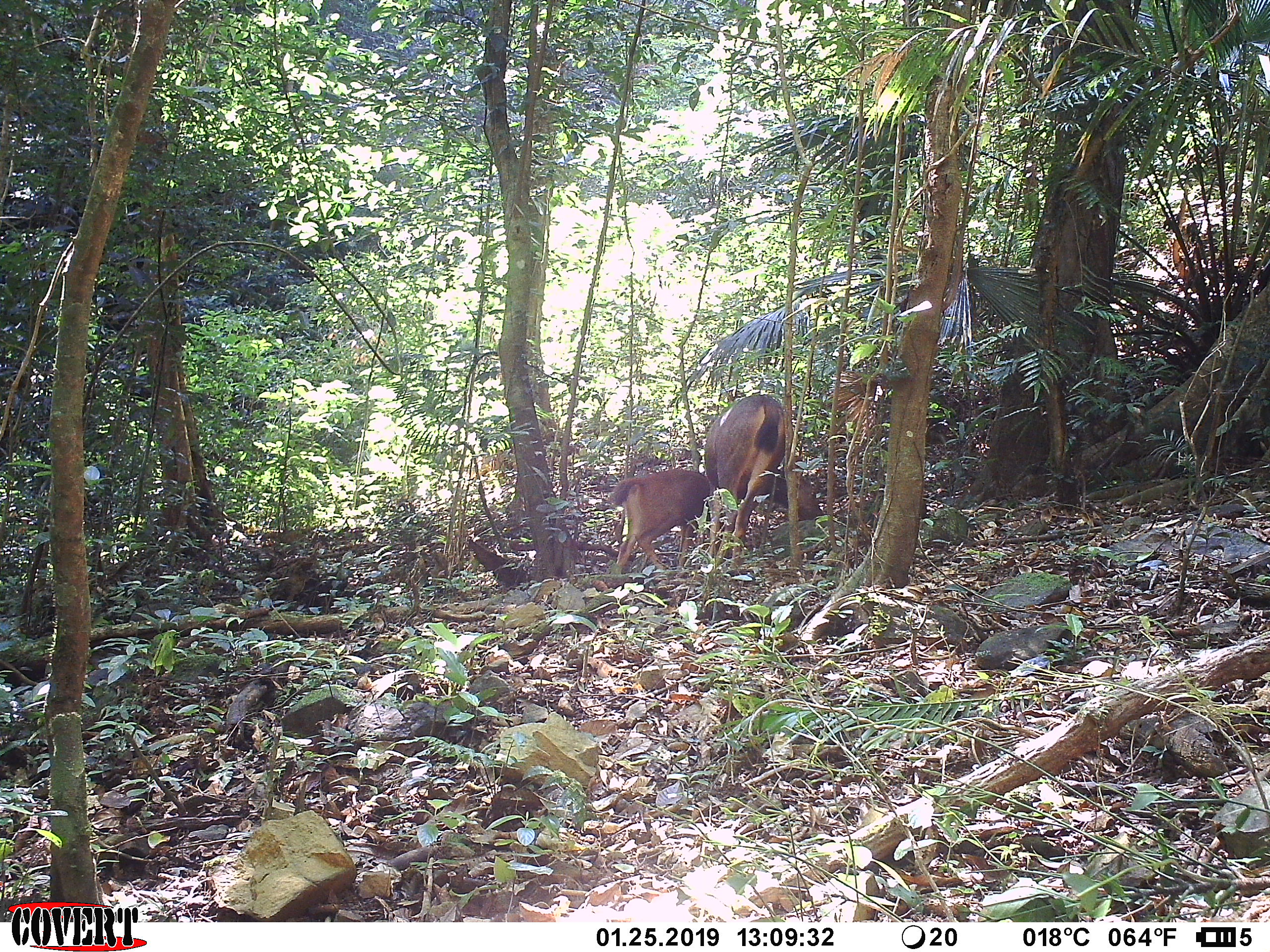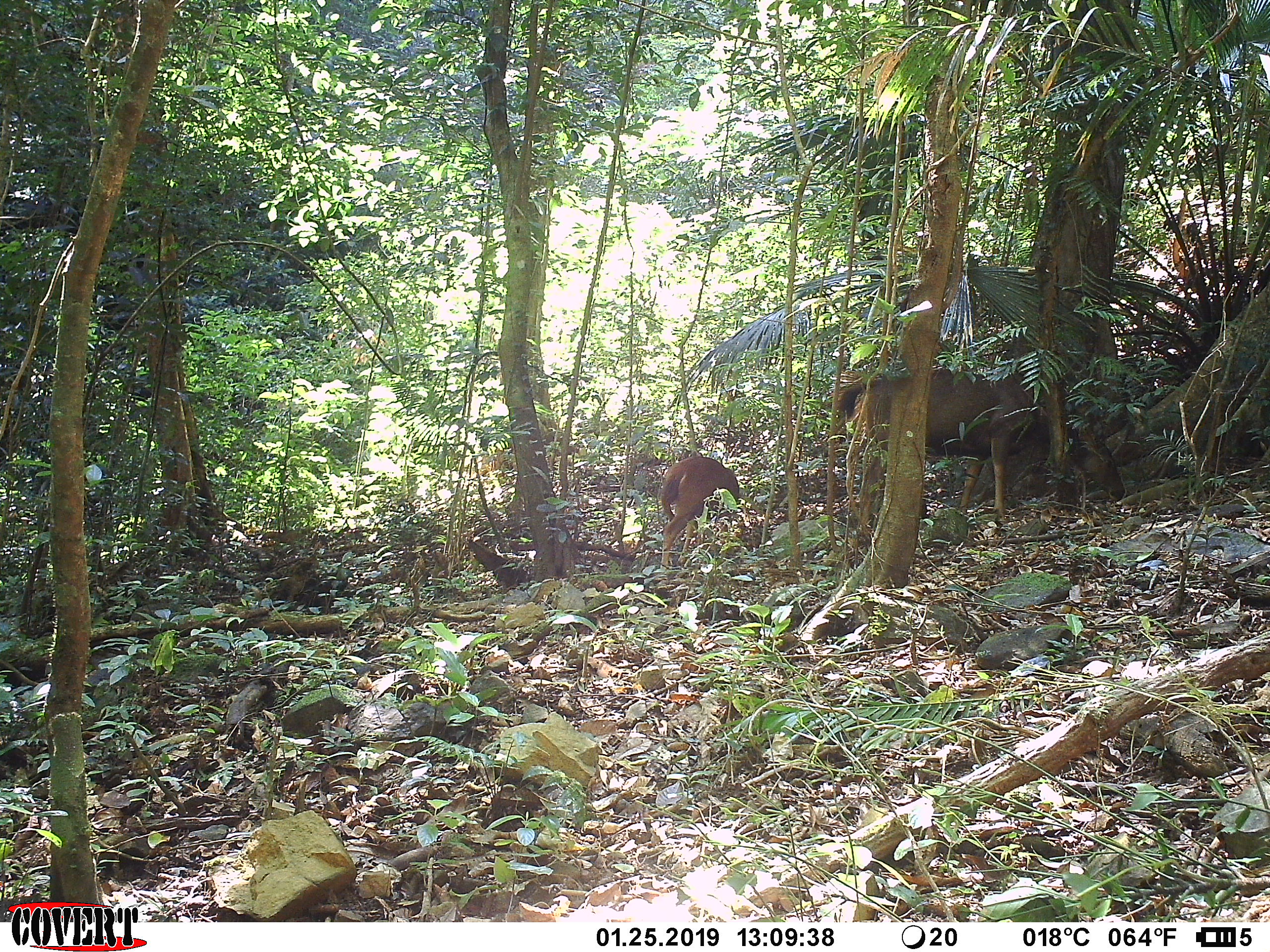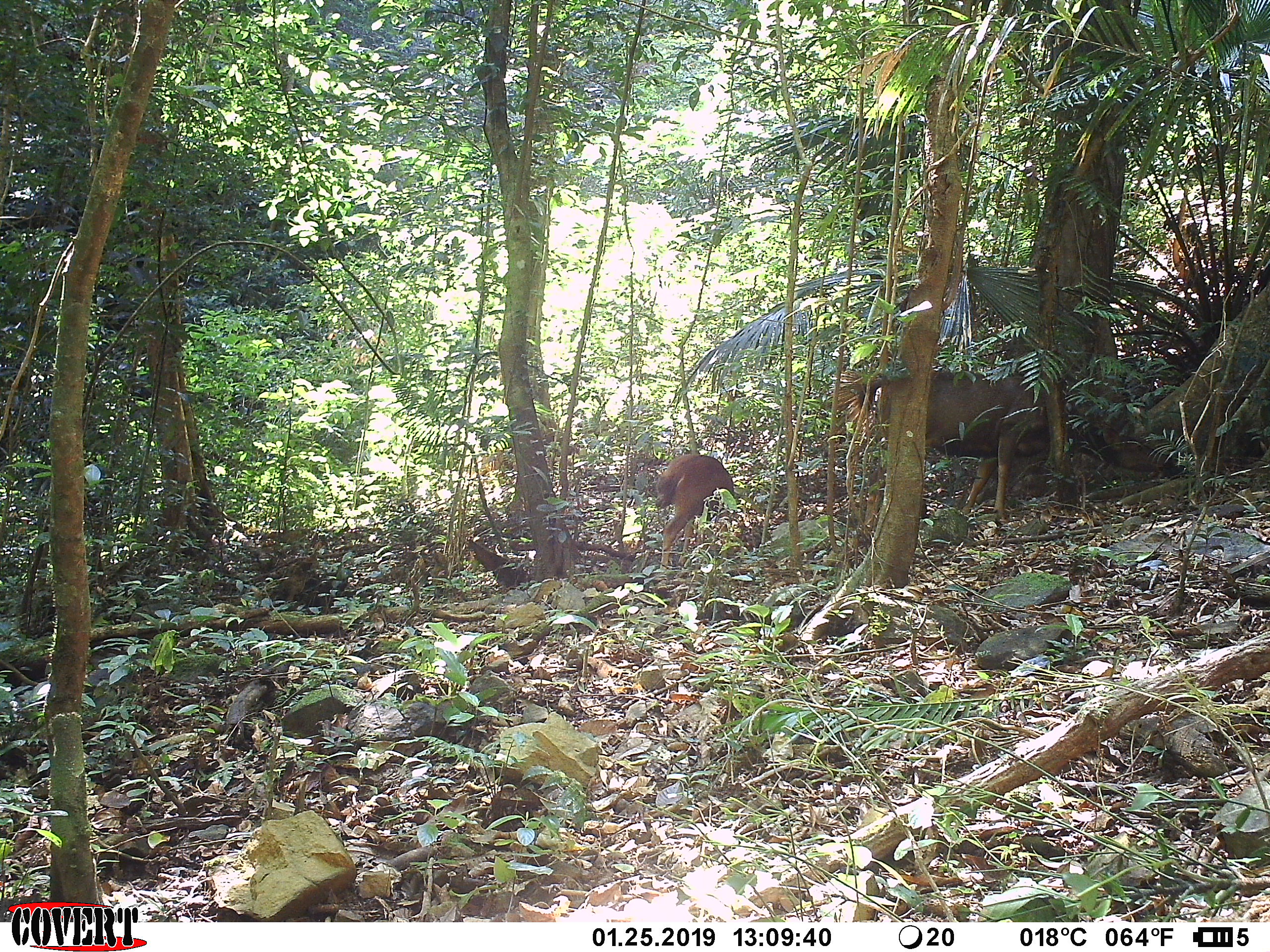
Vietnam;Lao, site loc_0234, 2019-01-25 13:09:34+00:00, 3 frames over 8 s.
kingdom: Animalia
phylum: Chordata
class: Mammalia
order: Artiodactyla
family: Cervidae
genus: Rusa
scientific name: Rusa unicolor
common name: sambar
Sambar (Rusa unicolor). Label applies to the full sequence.